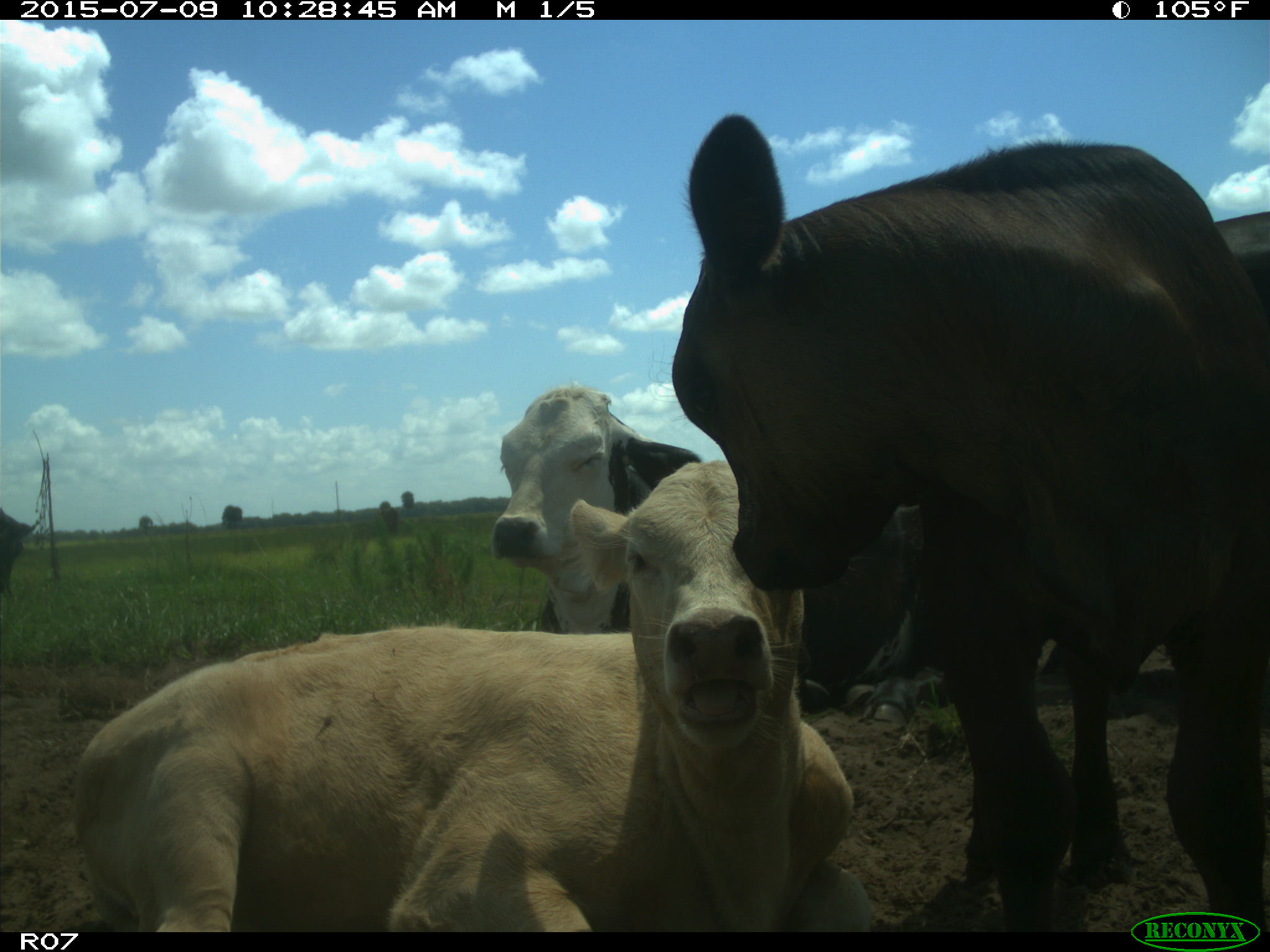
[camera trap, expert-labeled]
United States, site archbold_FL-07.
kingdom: Animalia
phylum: Chordata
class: Mammalia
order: Artiodactyla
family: Bovidae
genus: Bos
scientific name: Bos taurus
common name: domestic cow